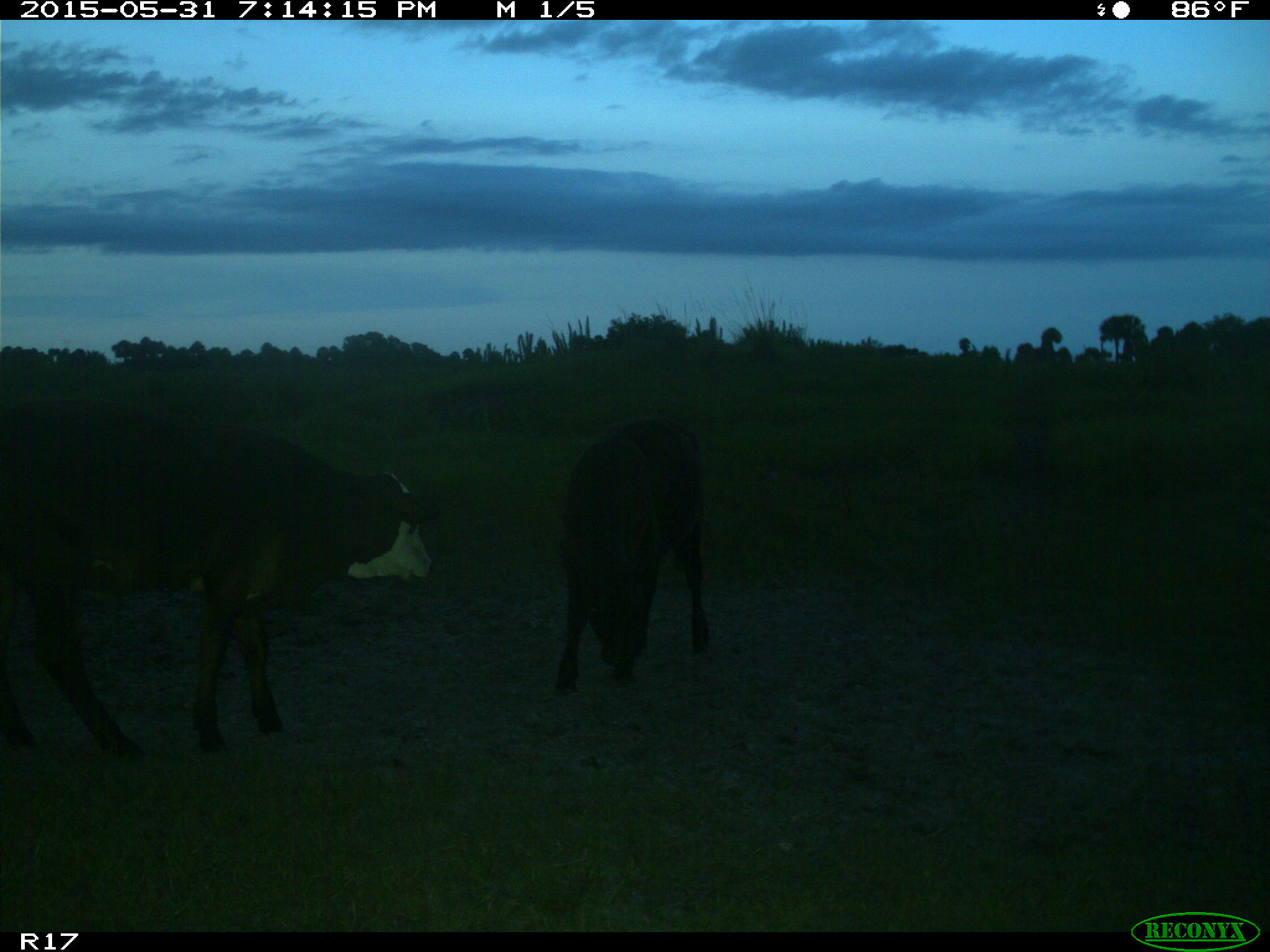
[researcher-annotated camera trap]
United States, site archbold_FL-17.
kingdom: Animalia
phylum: Chordata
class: Mammalia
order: Artiodactyla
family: Bovidae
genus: Bos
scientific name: Bos taurus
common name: domestic cow